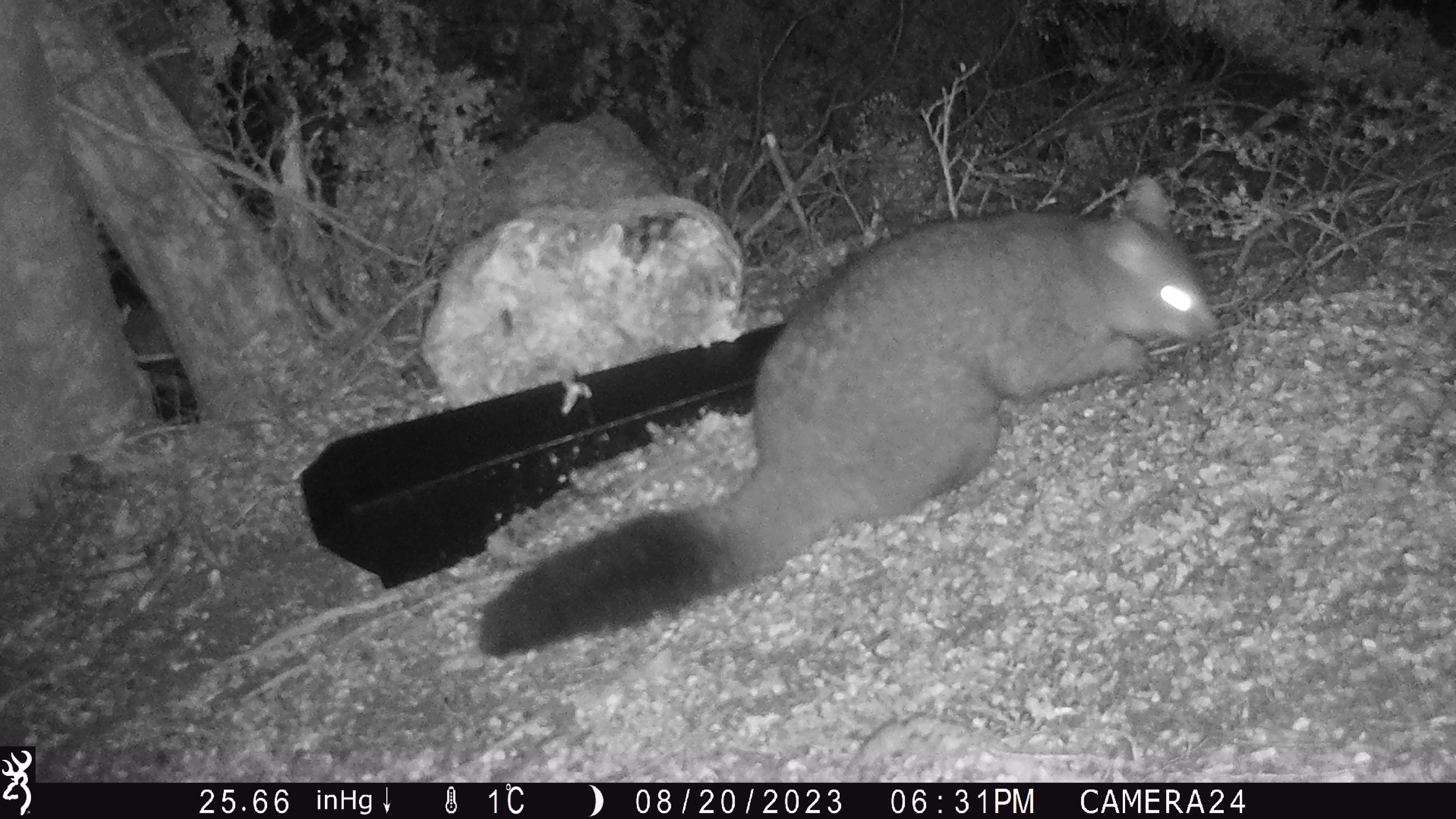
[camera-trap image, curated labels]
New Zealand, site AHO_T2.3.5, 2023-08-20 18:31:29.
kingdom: Animalia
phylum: Chordata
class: Mammalia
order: Carnivora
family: Mustelidae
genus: Mustela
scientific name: Mustela erminea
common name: stoat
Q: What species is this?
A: Stoat (Mustela erminea).